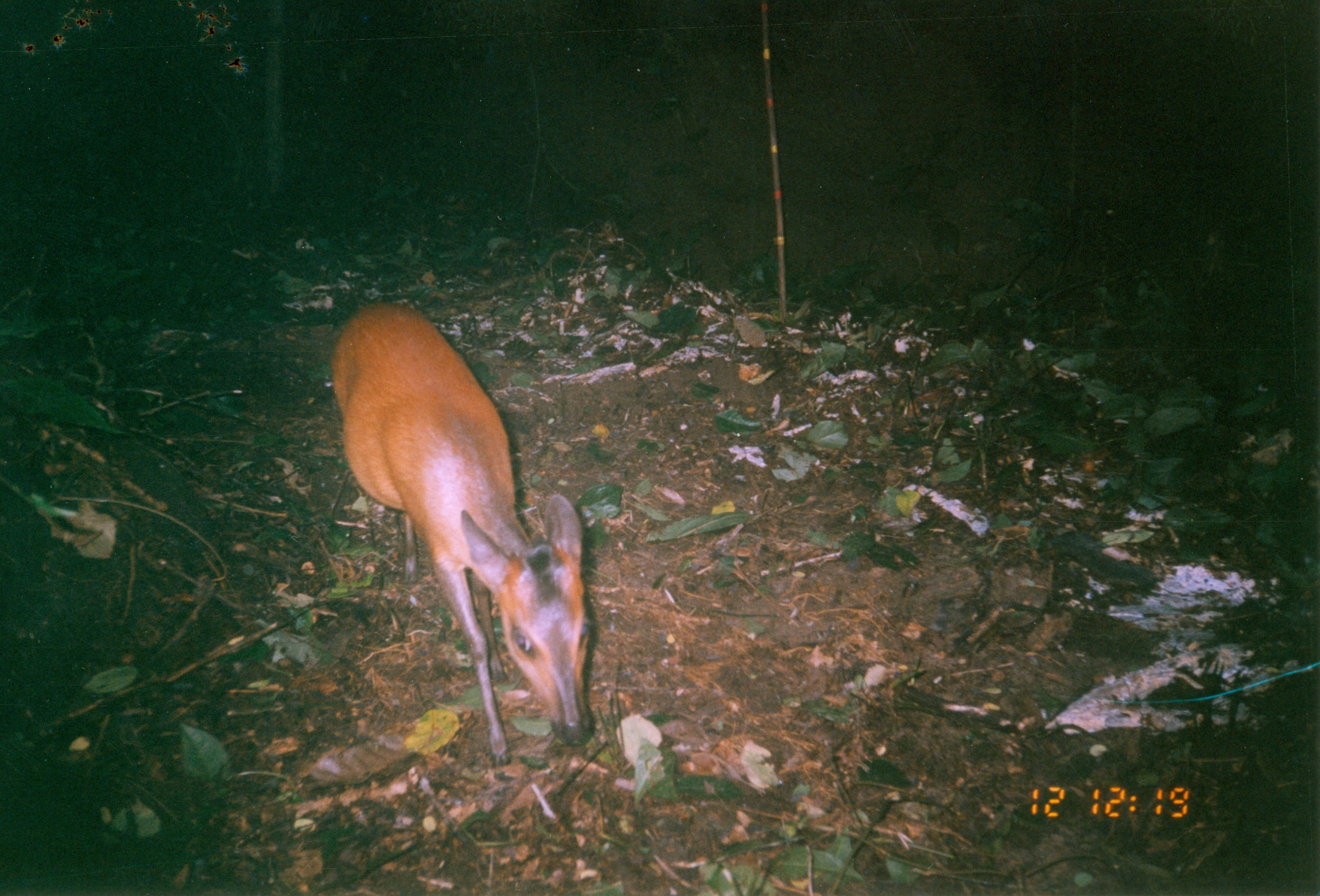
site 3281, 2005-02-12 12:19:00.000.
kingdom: Animalia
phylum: Chordata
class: Mammalia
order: Artiodactyla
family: Bovidae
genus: Cephalophus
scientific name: Cephalophus harveyi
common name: harvey's duiker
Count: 1.